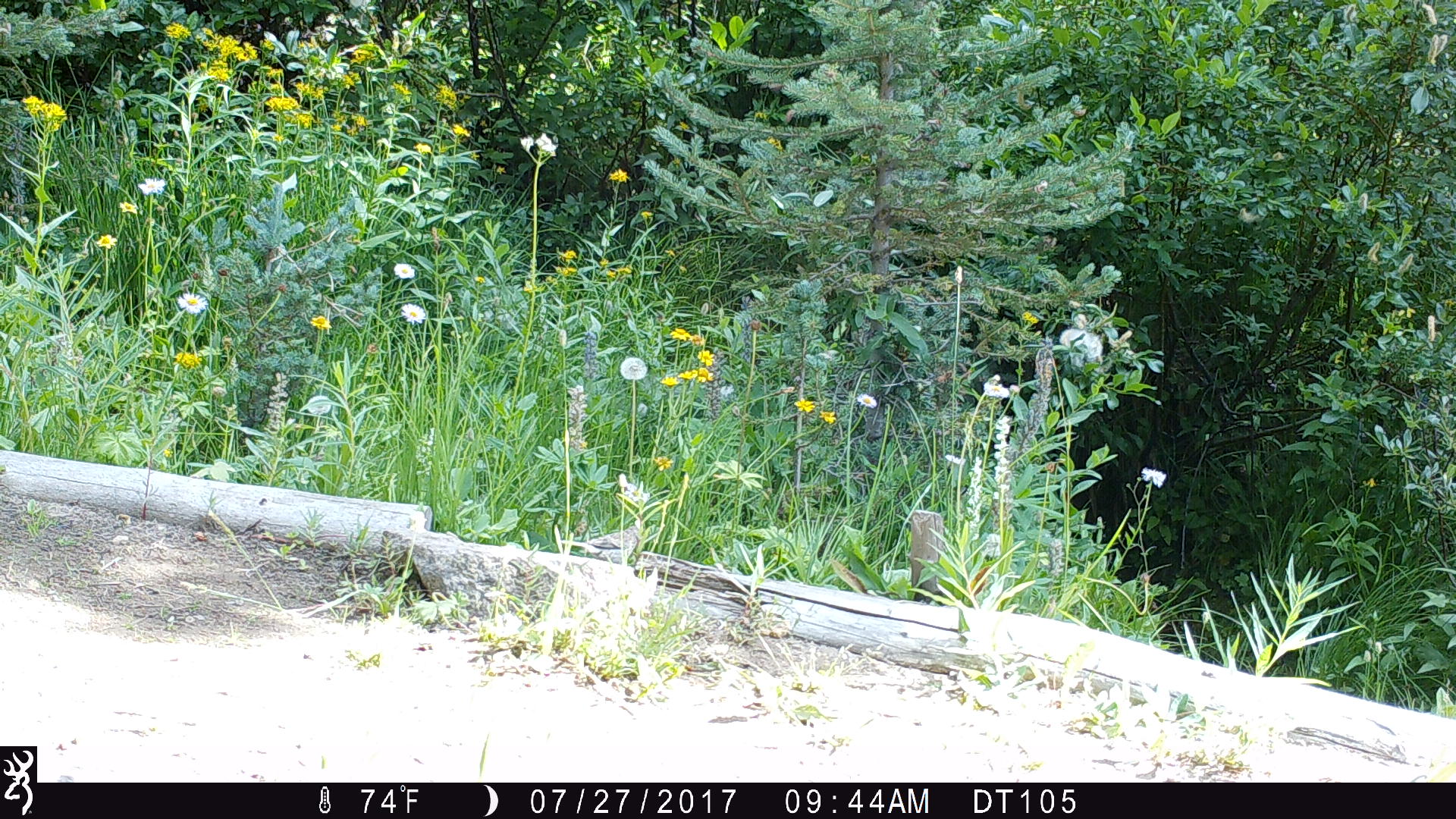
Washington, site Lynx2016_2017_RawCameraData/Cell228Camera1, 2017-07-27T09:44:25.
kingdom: Animalia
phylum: Chordata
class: Aves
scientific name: Aves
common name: birds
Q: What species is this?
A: Aves (birds).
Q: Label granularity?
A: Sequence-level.